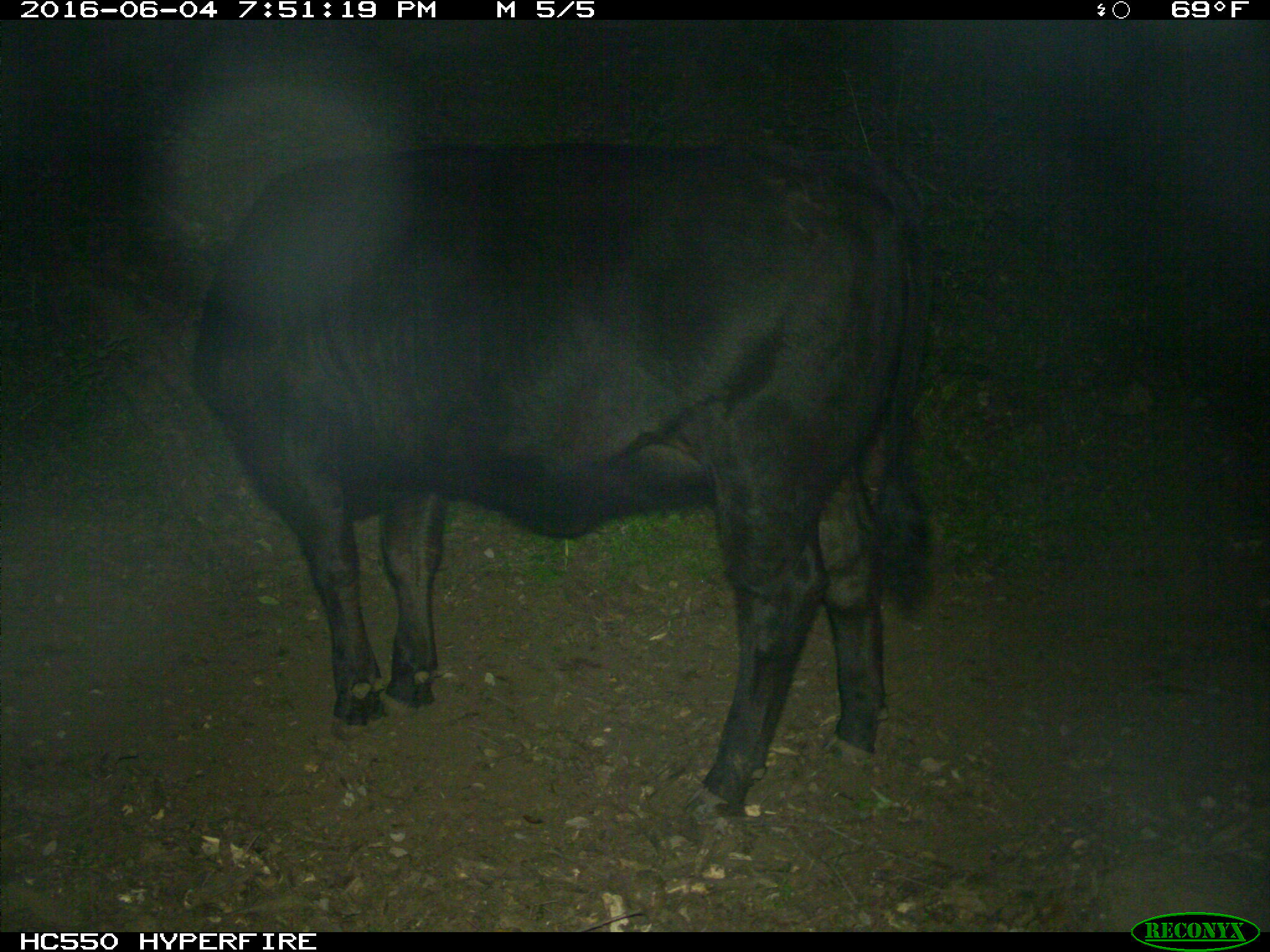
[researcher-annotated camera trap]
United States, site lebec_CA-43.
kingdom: Animalia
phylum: Chordata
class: Mammalia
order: Artiodactyla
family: Bovidae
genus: Bos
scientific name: Bos taurus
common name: domestic cow